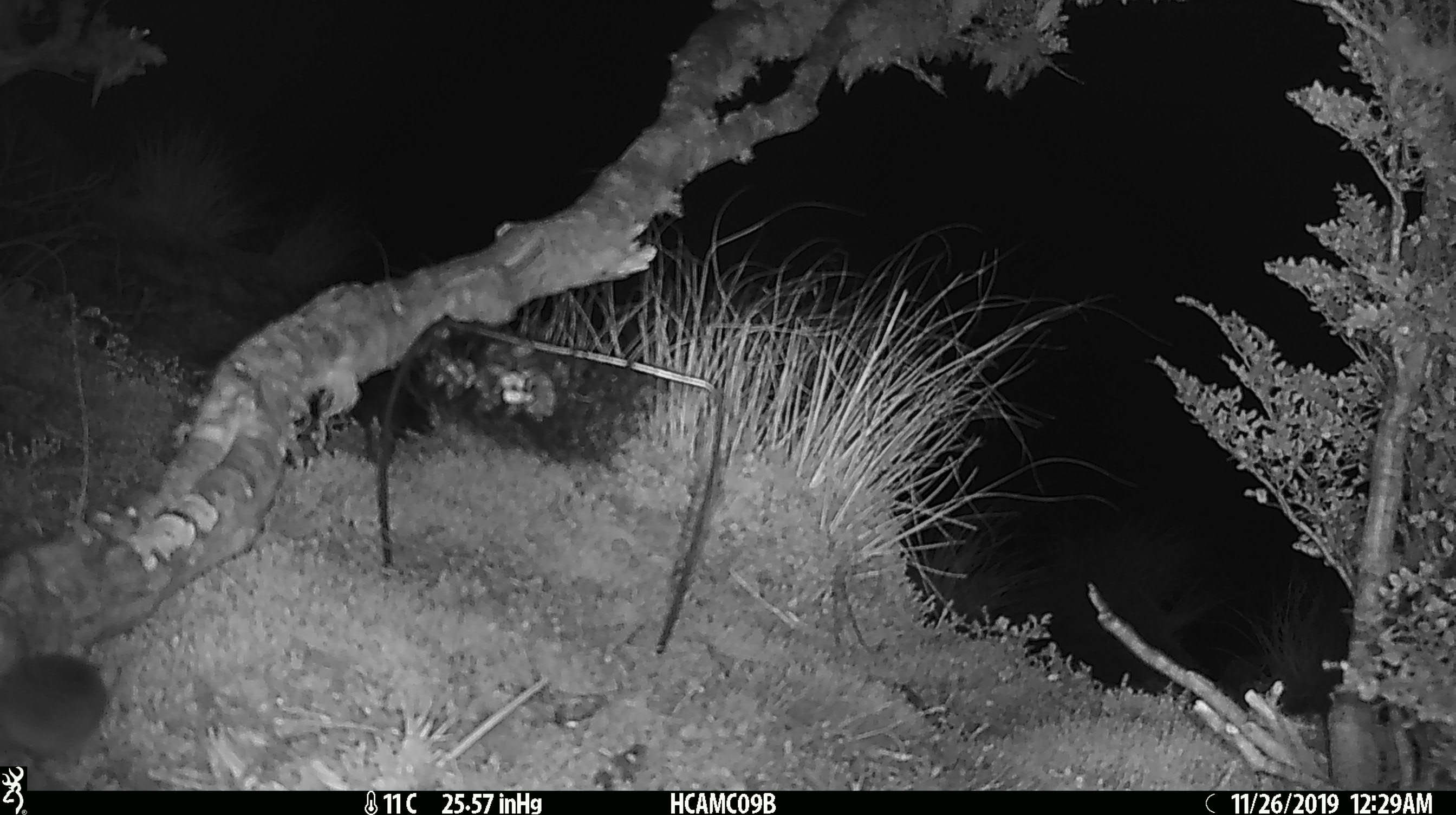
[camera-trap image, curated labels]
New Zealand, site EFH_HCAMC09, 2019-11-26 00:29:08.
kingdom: Animalia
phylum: Chordata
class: Mammalia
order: Rodentia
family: Muridae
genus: Mus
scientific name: Mus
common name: mouse